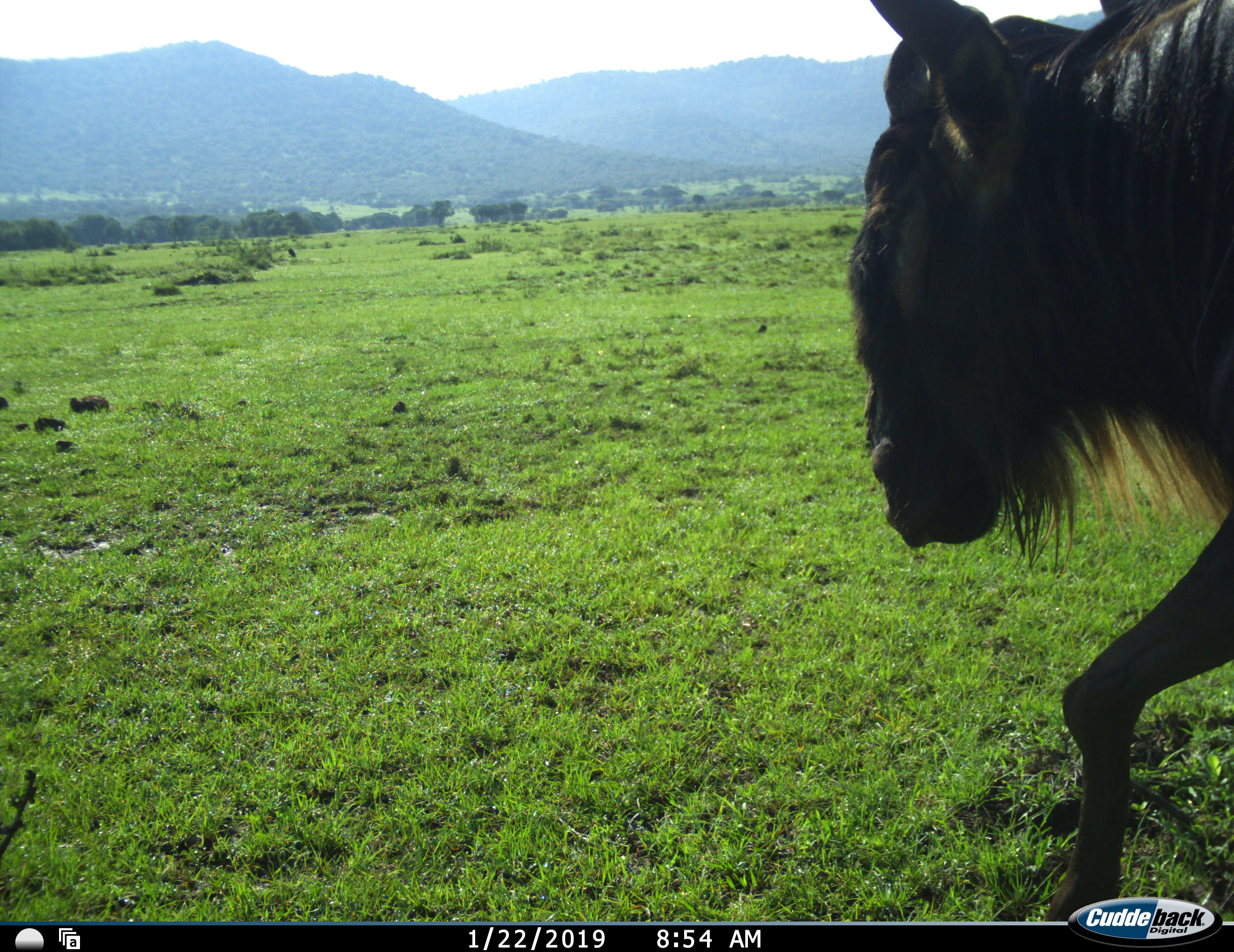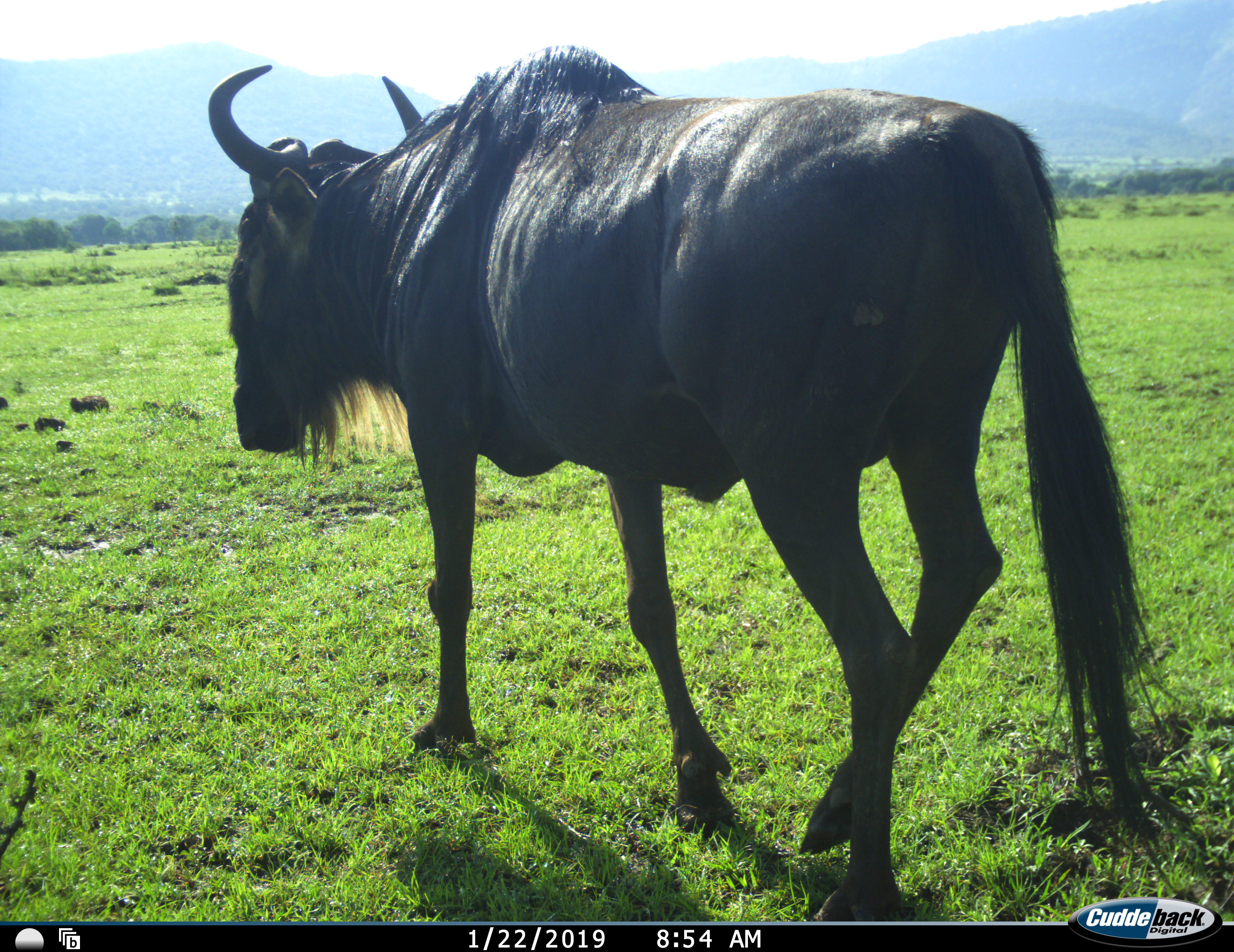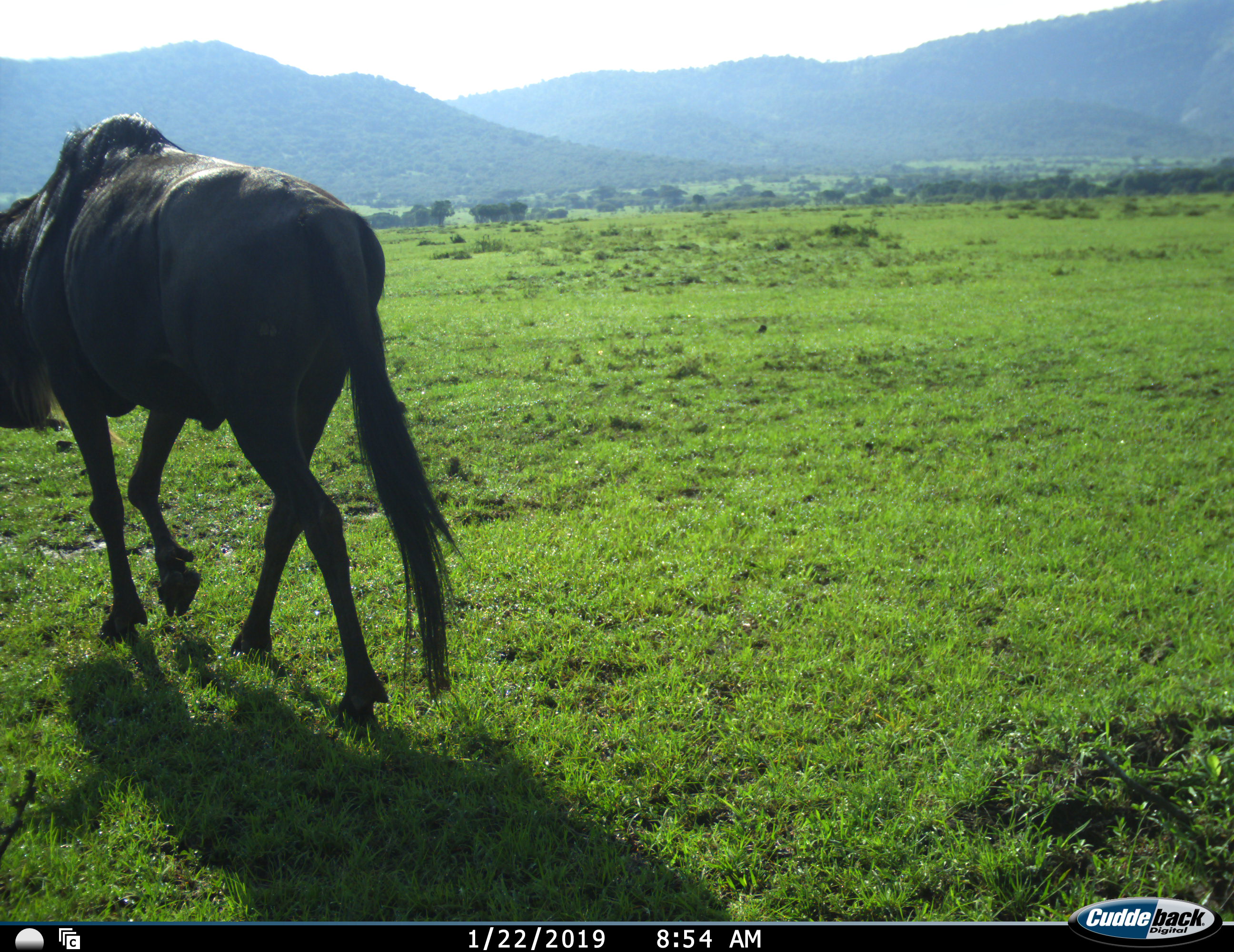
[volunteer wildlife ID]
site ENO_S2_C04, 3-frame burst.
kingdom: Animalia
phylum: Chordata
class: Mammalia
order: Artiodactyla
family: Bovidae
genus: Connochaetes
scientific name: Connochaetes taurinus taurinus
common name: blue wildebeest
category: wildebeestblue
Wildebeestblue (blue wildebeest) (Connochaetes taurinus taurinus), count 1. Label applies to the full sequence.